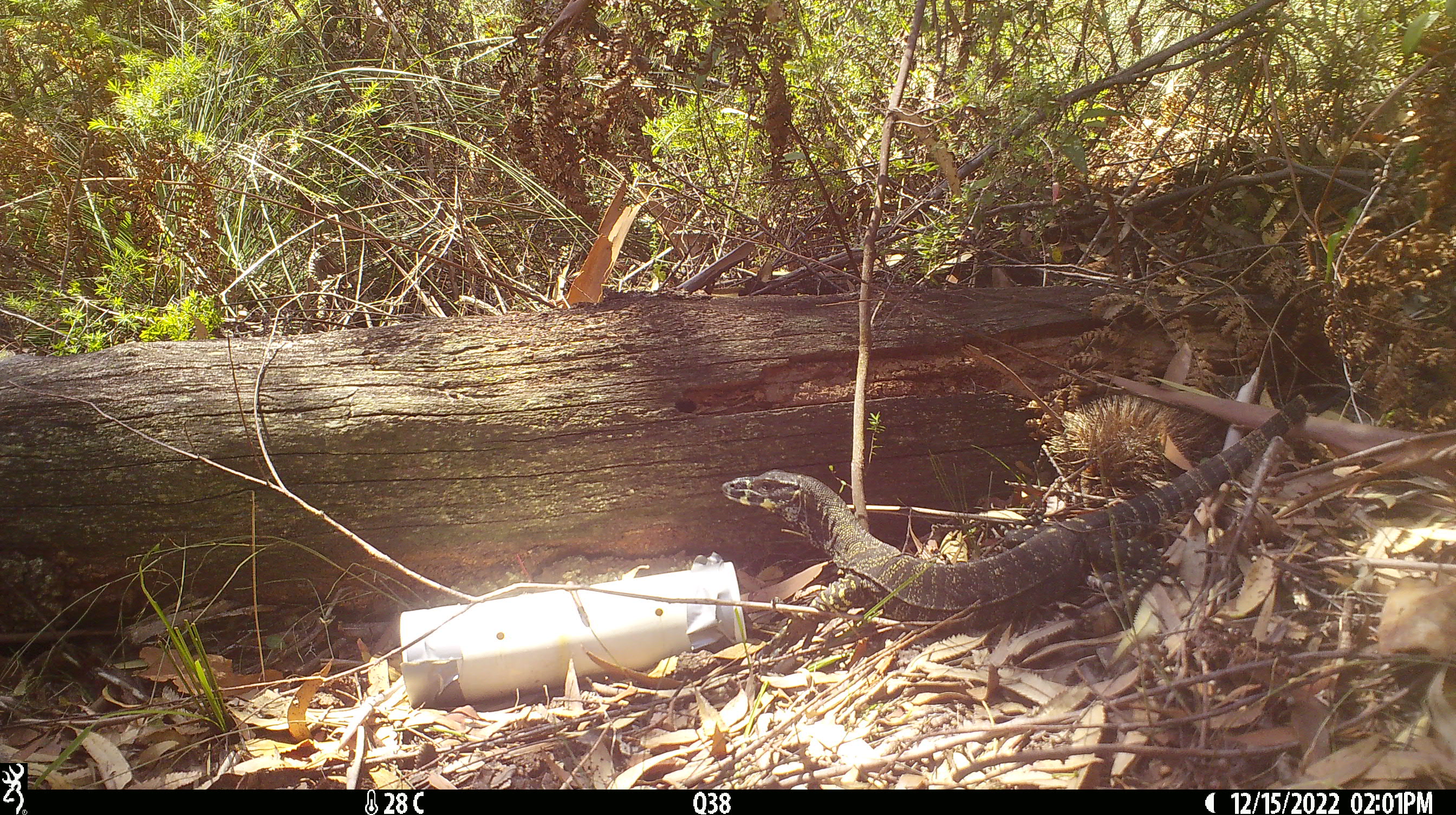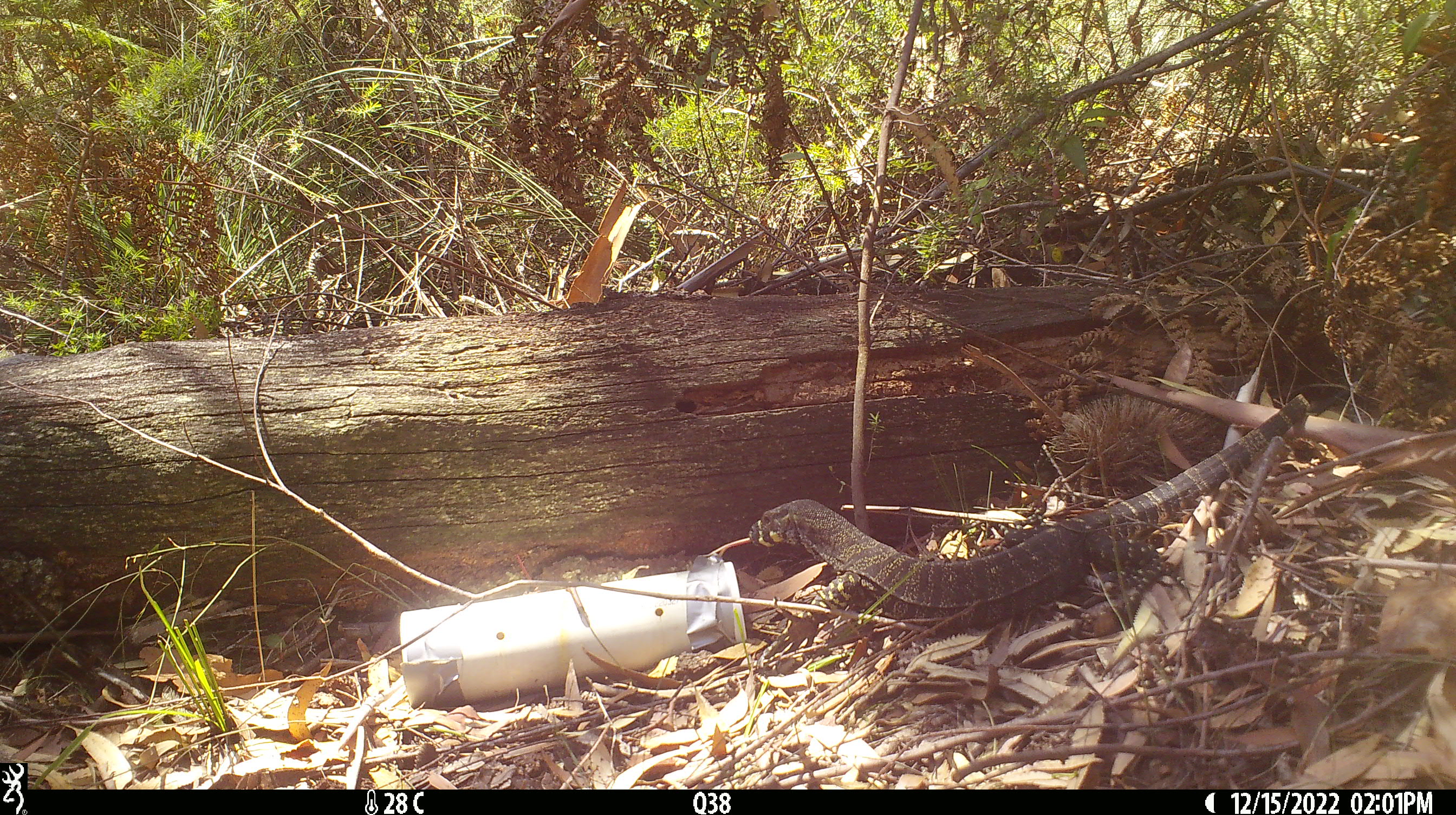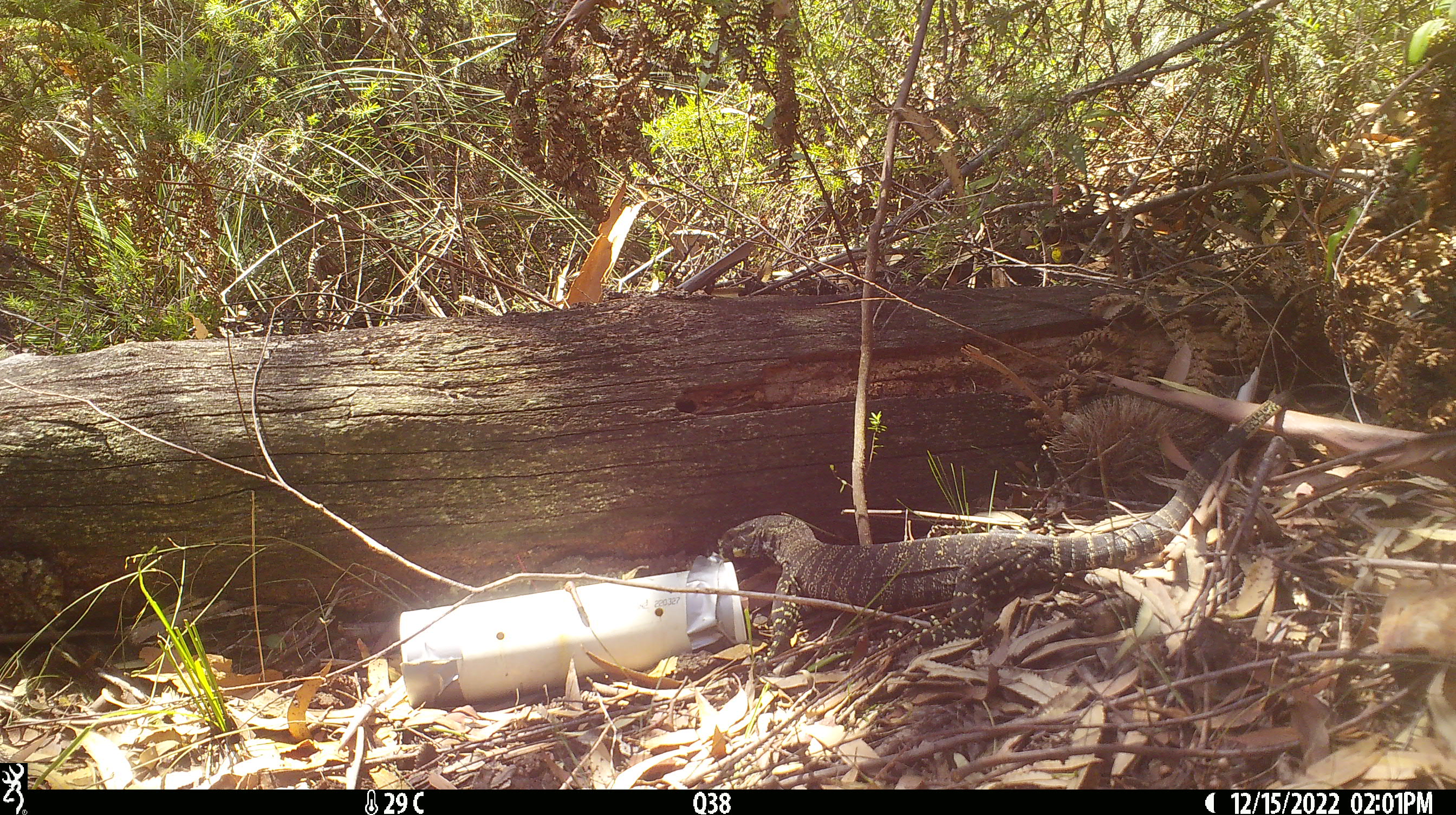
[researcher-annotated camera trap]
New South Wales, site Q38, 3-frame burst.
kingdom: Animalia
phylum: Chordata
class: Reptilia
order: Squamata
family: Varanidae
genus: Varanus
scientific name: Varanus varius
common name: lace monitor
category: goanna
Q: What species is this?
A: Goanna (lace monitor) (Varanus varius).